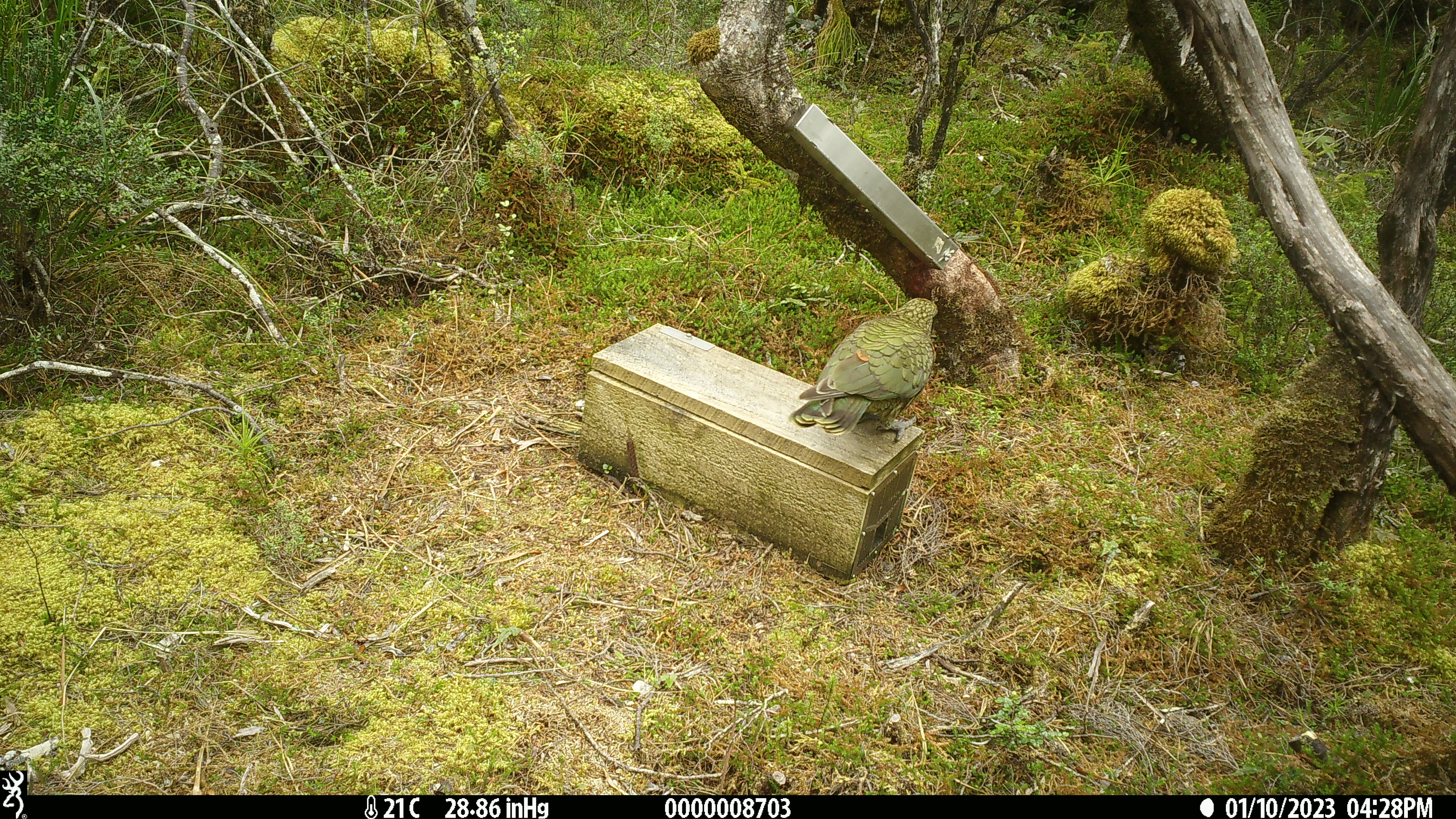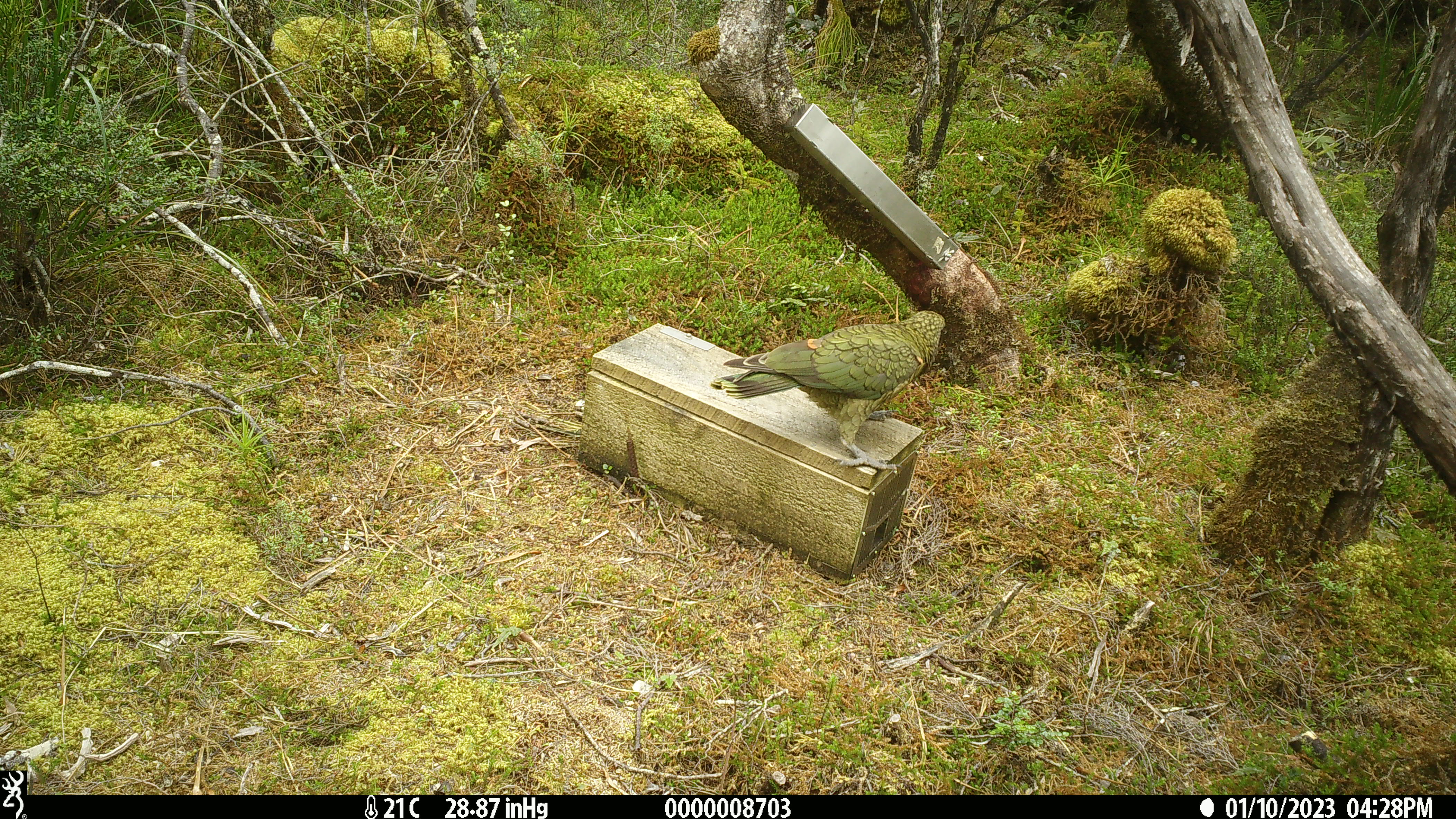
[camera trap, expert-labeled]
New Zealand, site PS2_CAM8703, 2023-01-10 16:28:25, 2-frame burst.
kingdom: Animalia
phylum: Chordata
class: Aves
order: Psittaciformes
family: Strigopidae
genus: Nestor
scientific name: Nestor notabilis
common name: kea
Kea (Nestor notabilis).